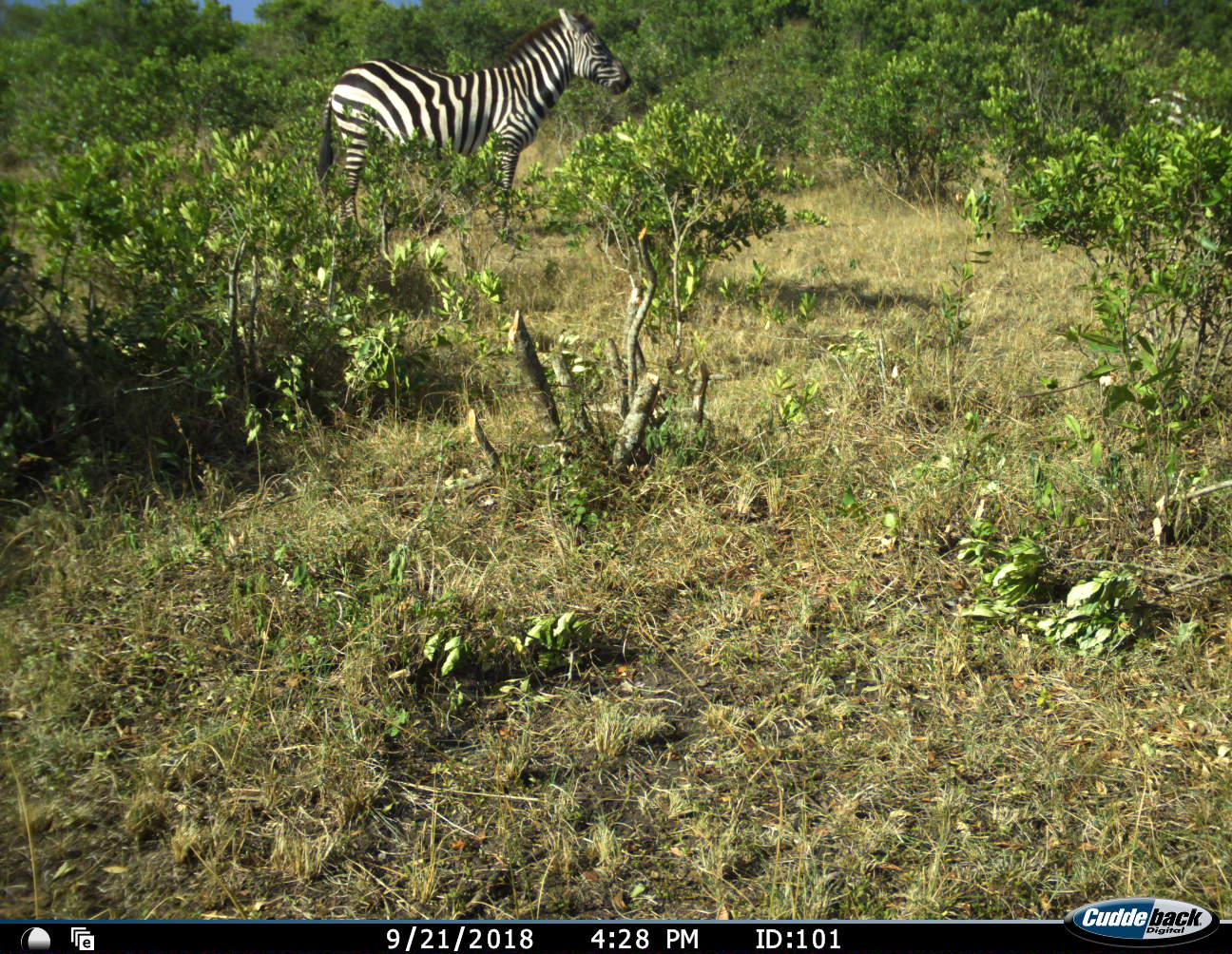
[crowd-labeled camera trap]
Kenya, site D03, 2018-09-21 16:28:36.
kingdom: Animalia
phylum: Chordata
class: Mammalia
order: Perissodactyla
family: Equidae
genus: Equus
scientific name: Equus quagga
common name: plains zebra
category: zebra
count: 1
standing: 100%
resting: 9%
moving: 0%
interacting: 0%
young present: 0%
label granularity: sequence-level